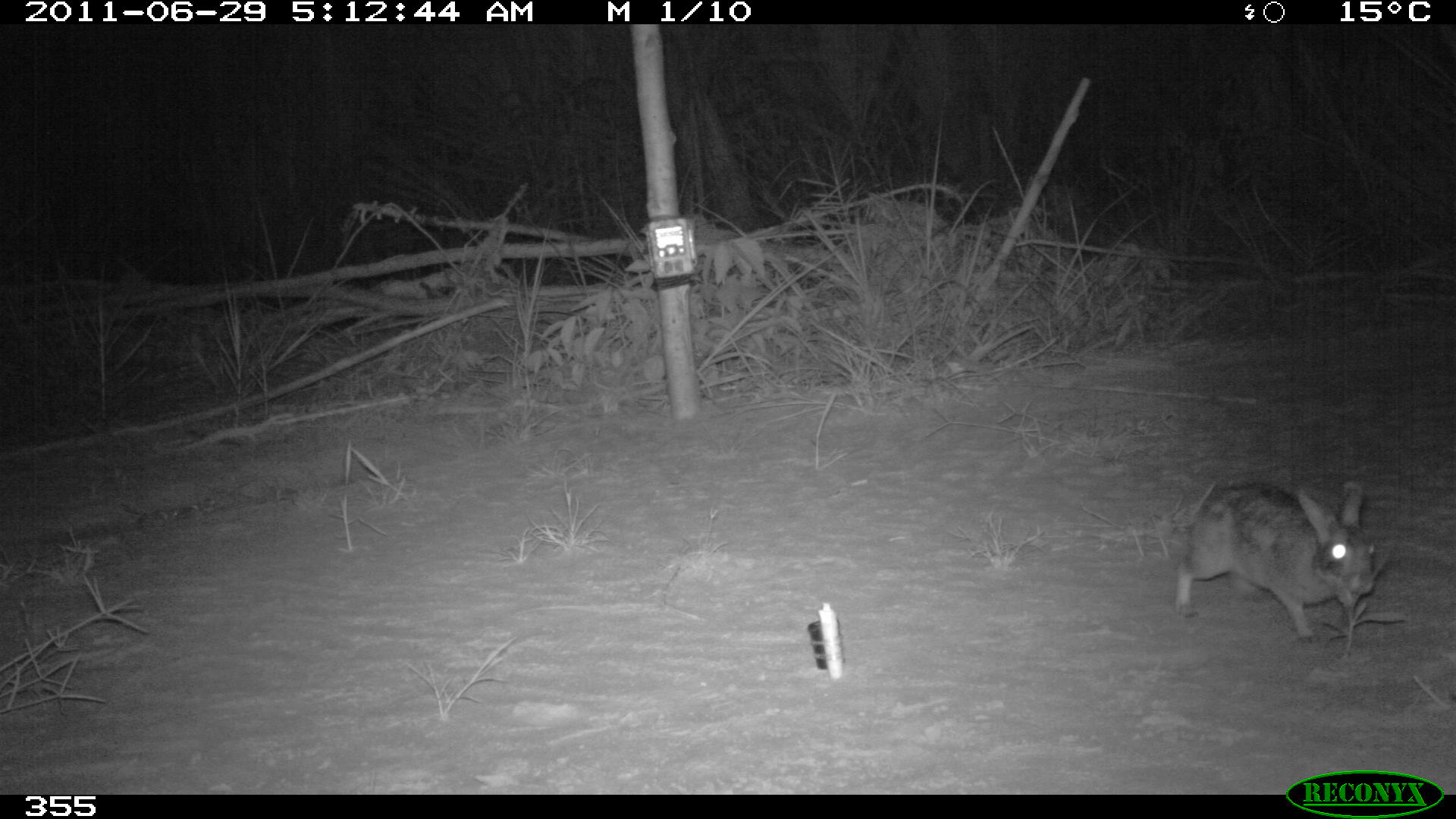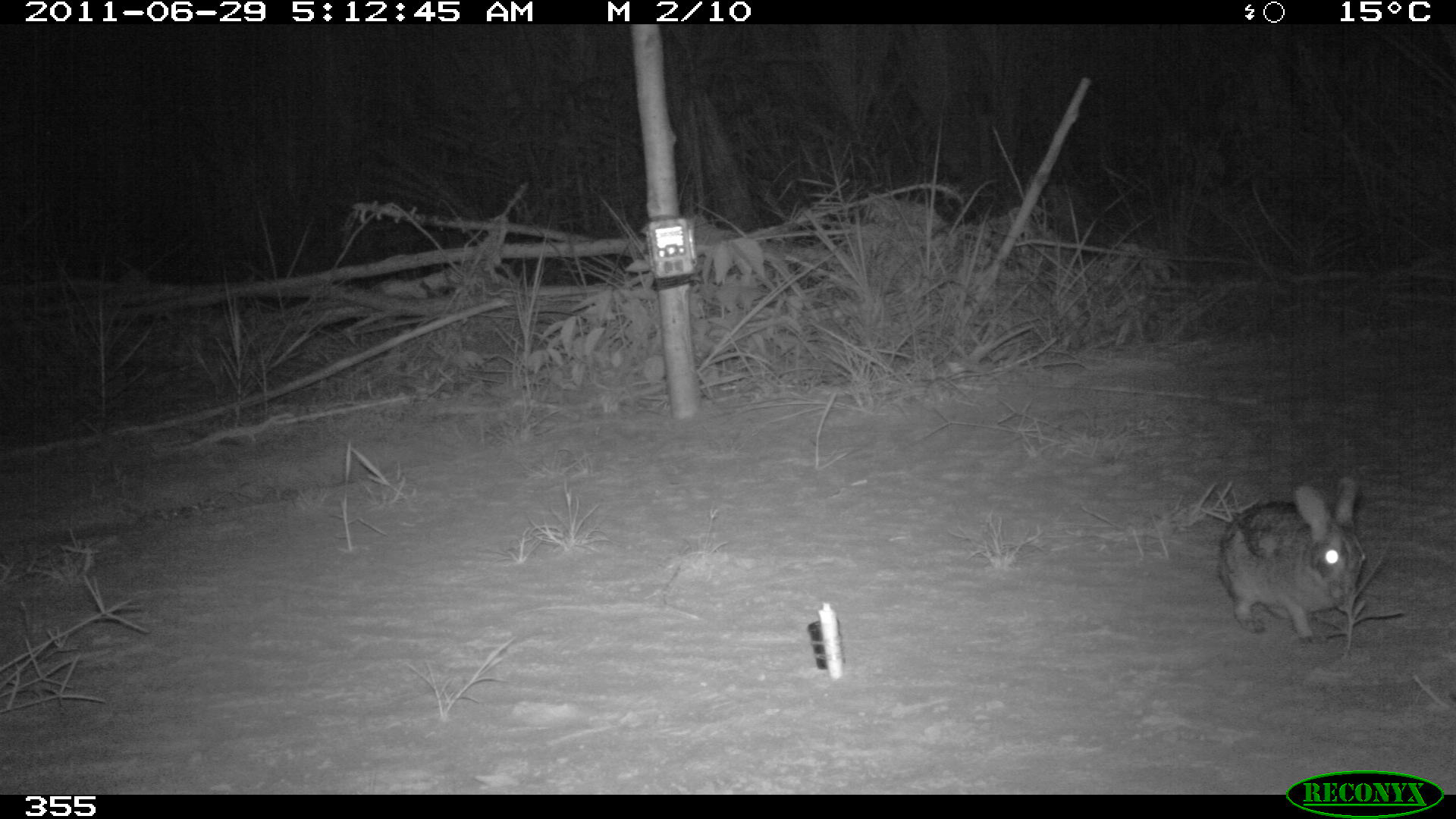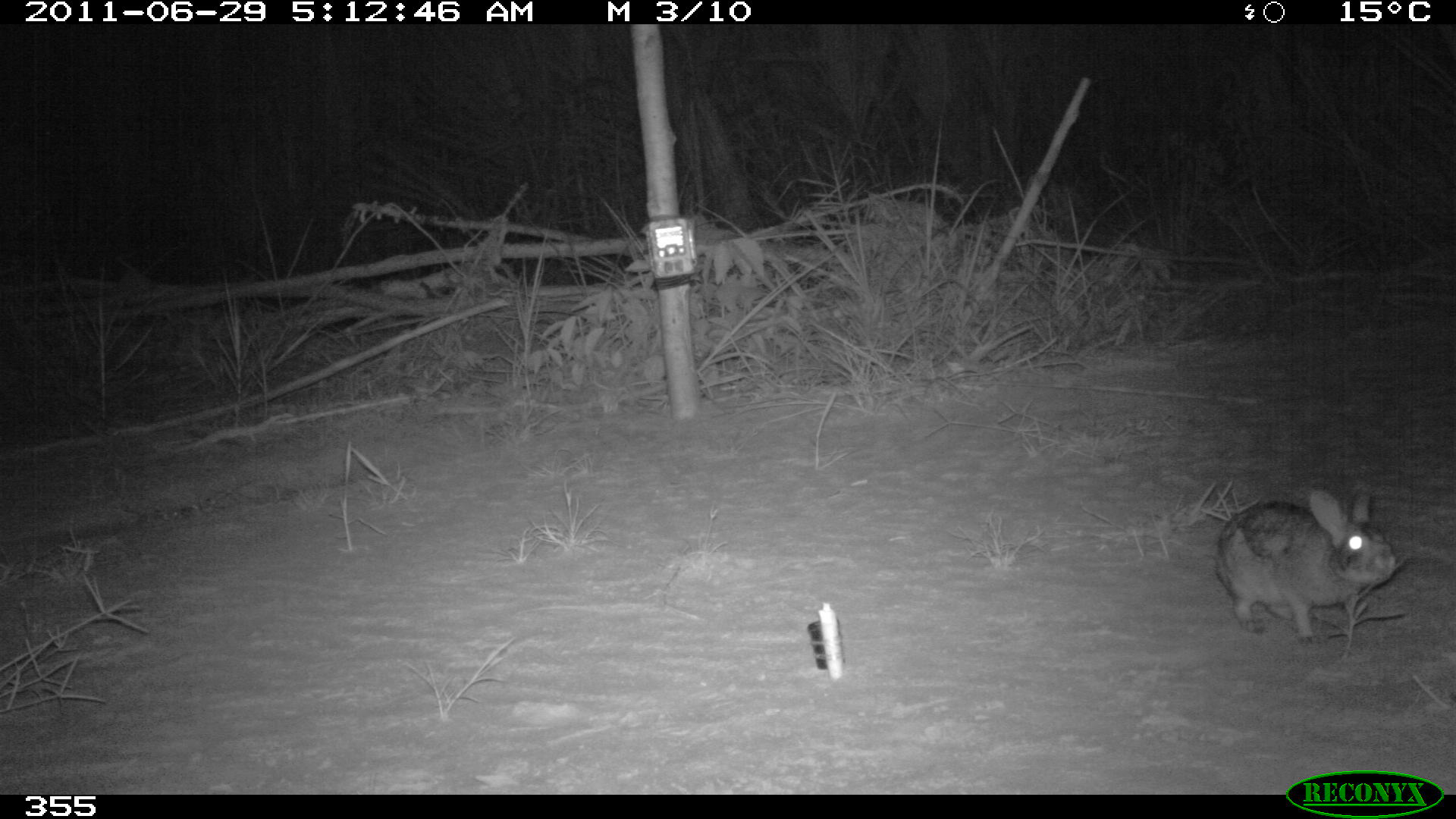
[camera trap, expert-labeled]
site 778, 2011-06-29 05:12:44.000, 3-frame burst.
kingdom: Animalia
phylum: Chordata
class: Mammalia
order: Lagomorpha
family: Leporidae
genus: Sylvilagus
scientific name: Sylvilagus brasiliensis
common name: tapeti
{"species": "Sylvilagus brasiliensis (tapeti)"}